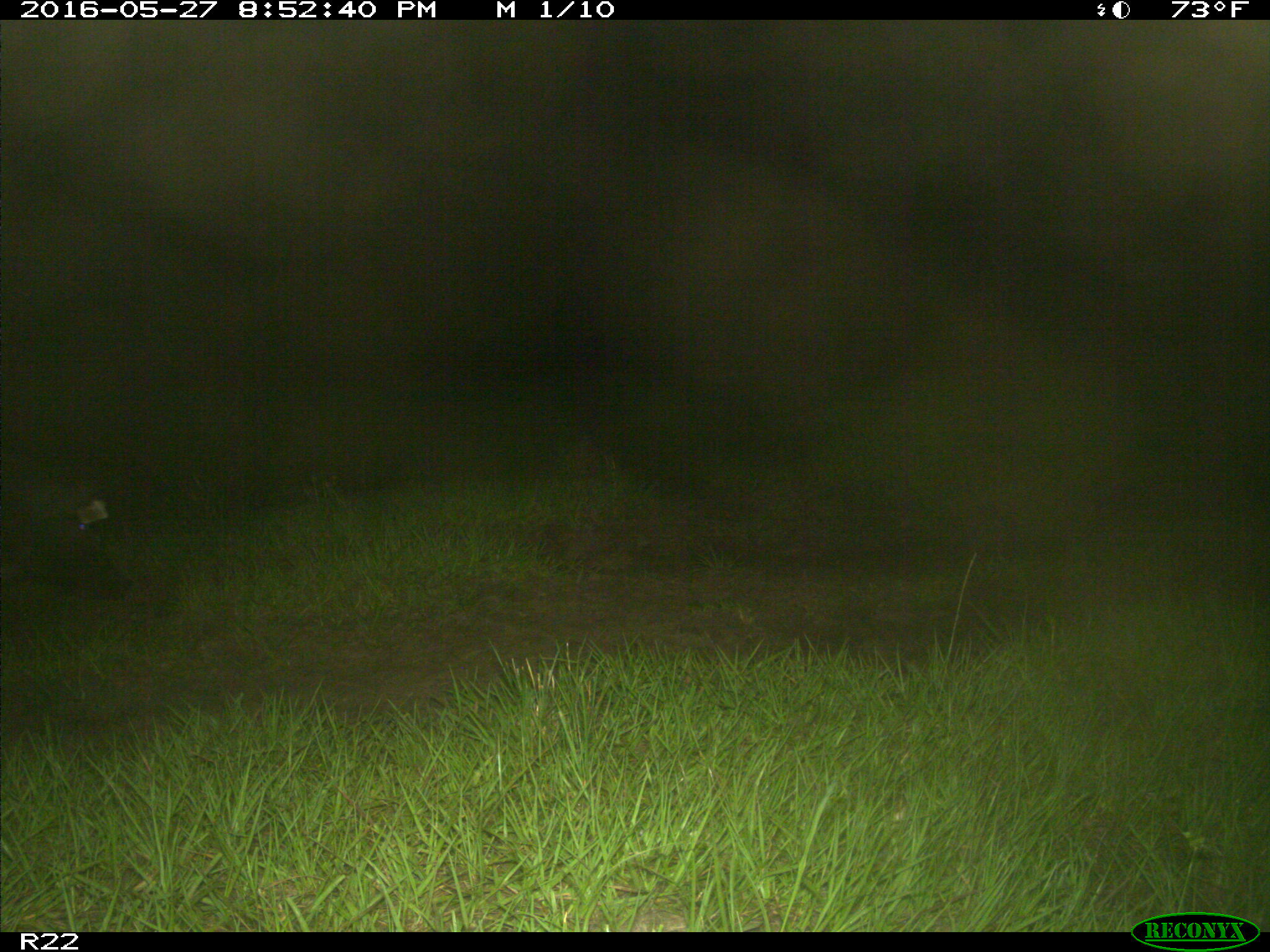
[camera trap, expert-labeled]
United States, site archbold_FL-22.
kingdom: Animalia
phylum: Chordata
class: Mammalia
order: Artiodactyla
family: Suidae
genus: Sus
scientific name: Sus scrofa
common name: wild boar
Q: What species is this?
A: Sus scrofa (wild boar).